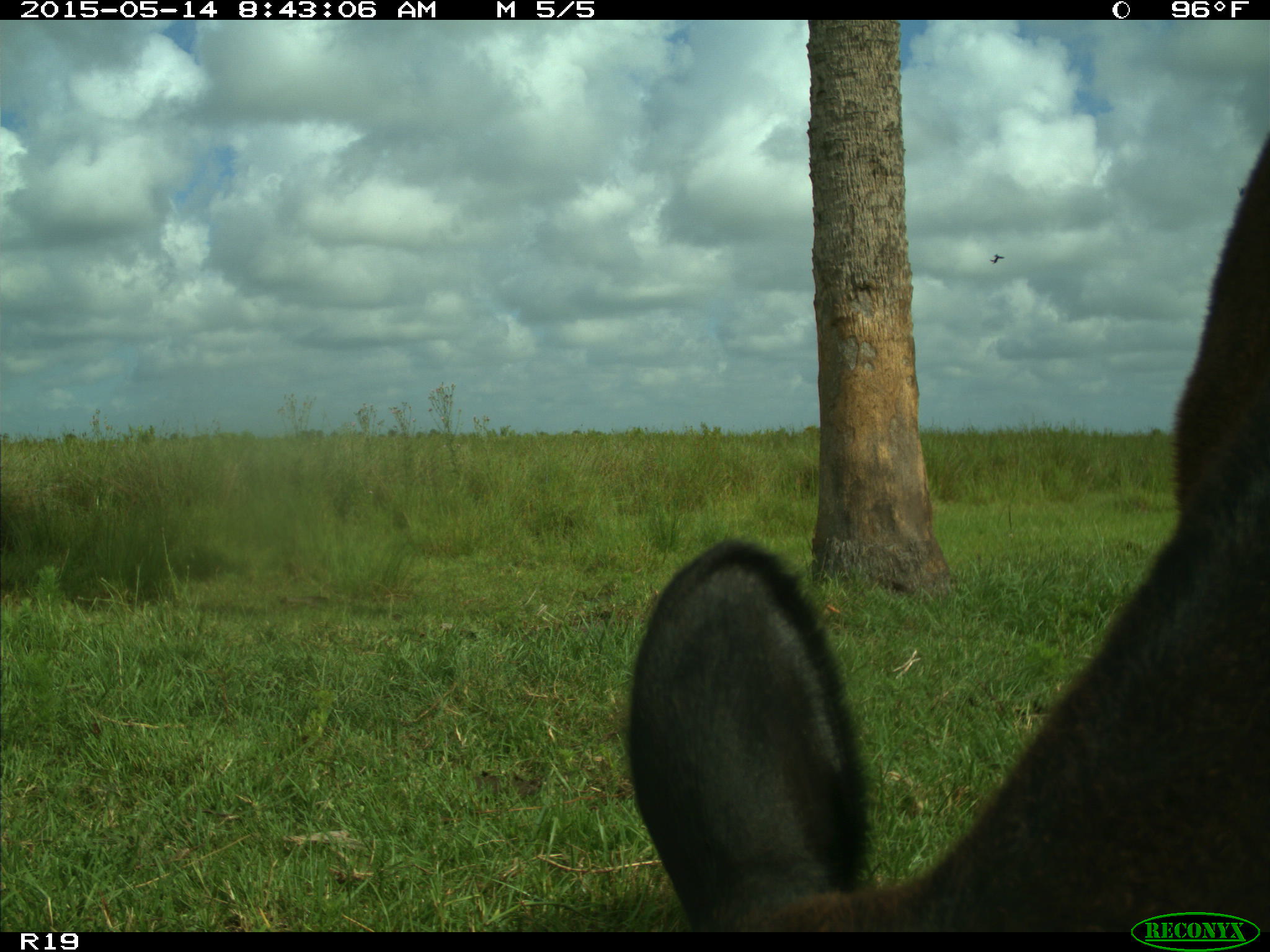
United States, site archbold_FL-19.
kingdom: Animalia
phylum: Chordata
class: Mammalia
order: Artiodactyla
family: Bovidae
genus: Bos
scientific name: Bos taurus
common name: domestic cow